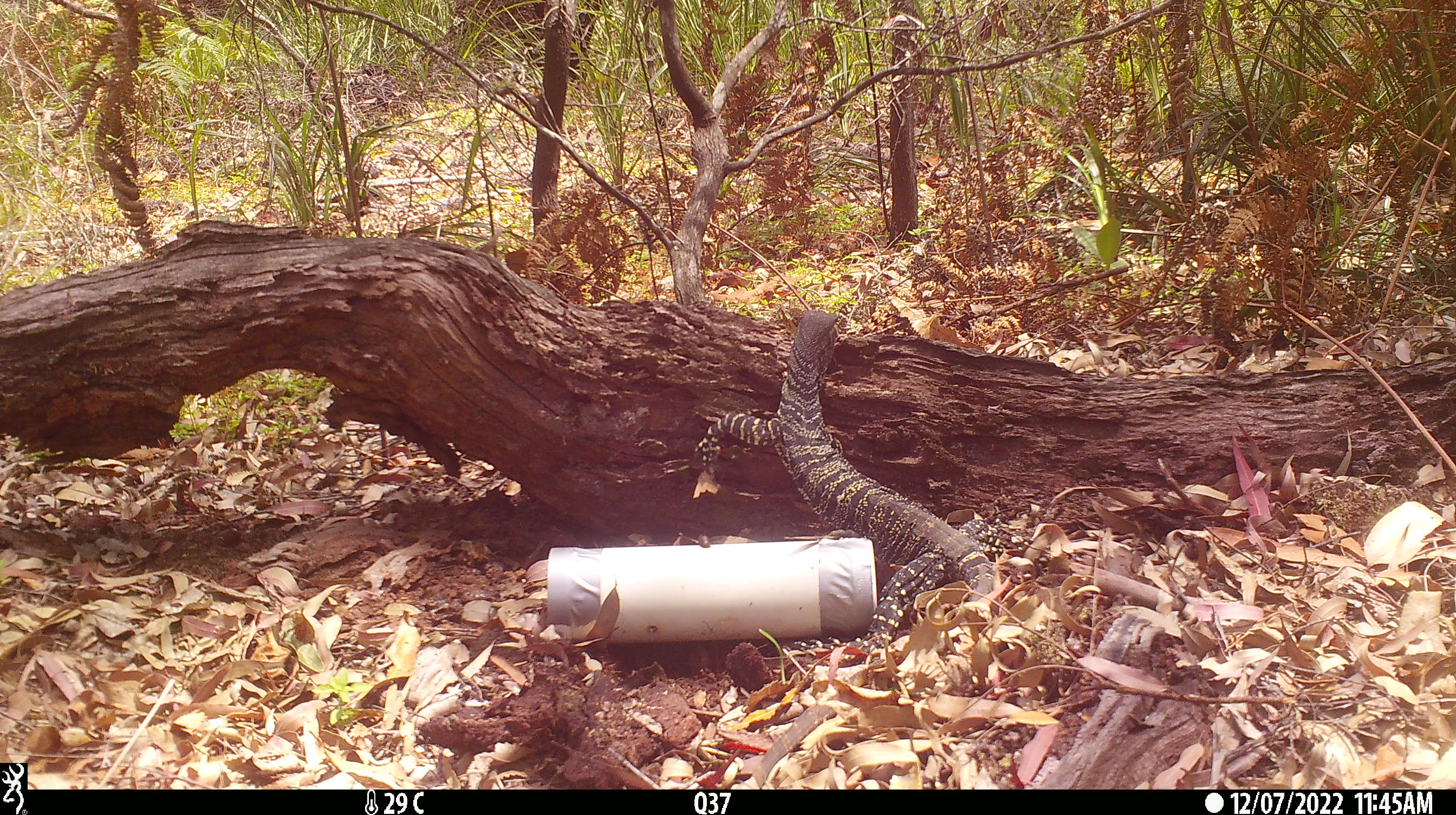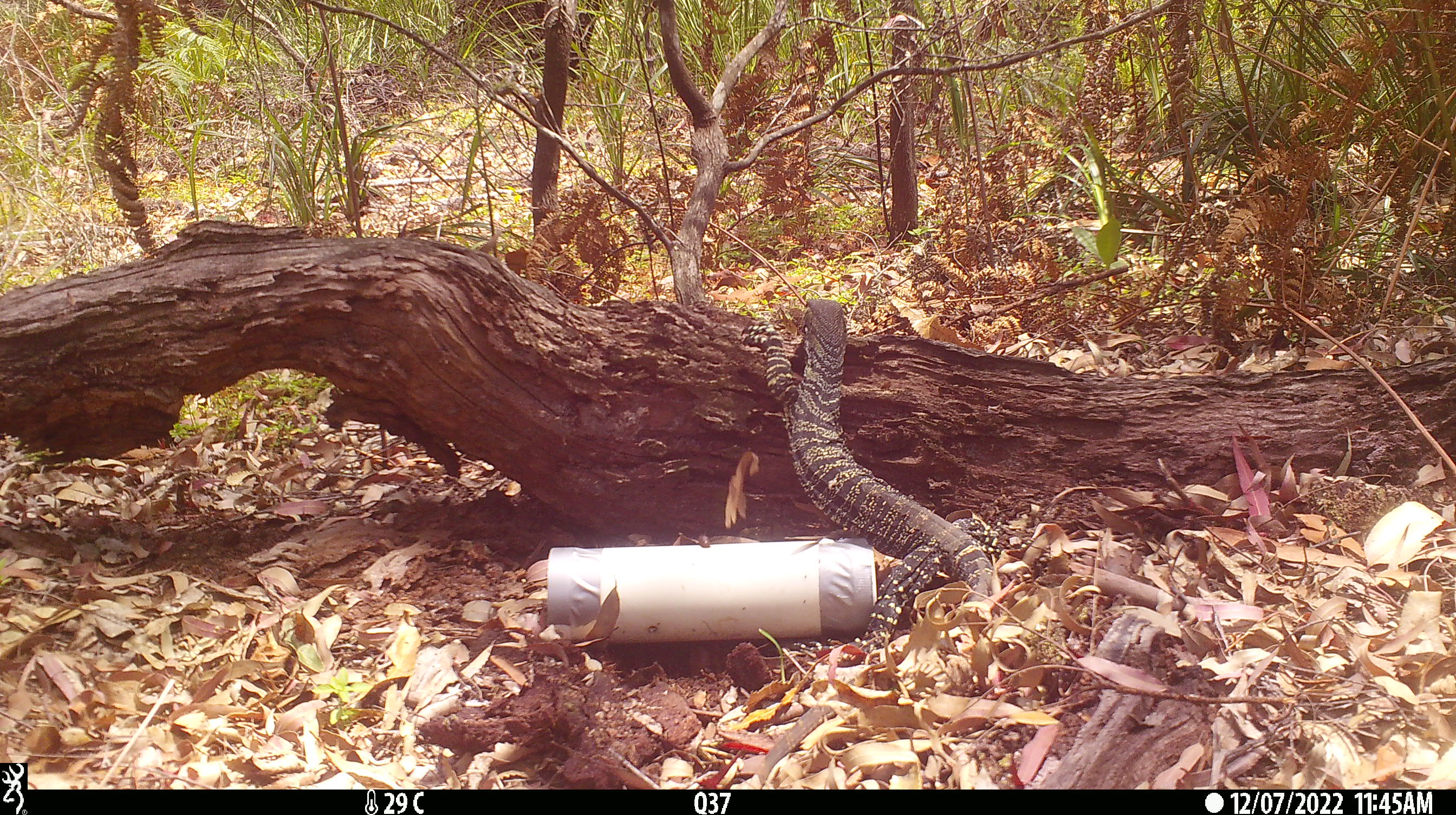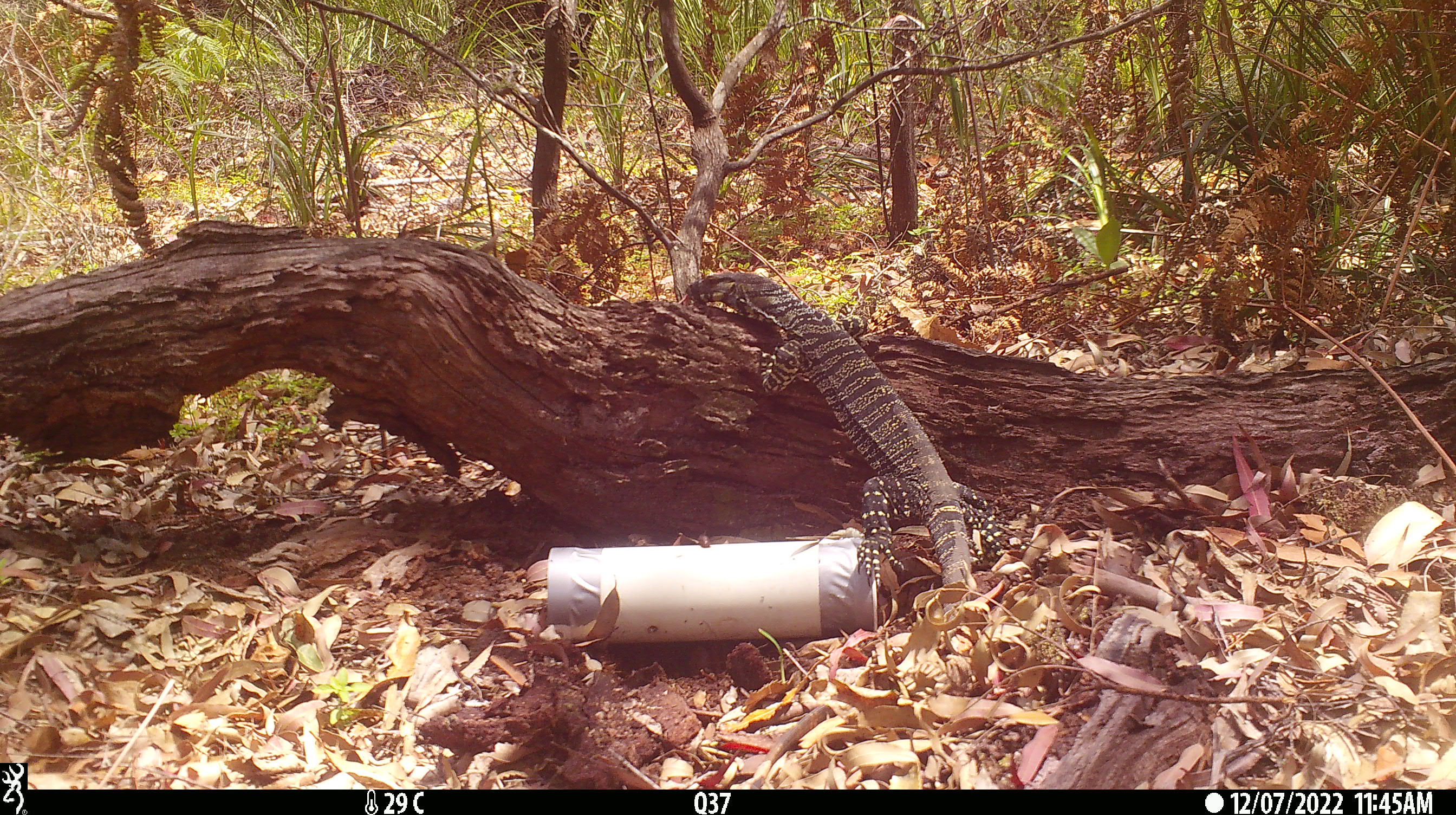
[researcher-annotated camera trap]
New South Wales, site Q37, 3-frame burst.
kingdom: Animalia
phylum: Chordata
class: Reptilia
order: Squamata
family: Varanidae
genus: Varanus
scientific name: Varanus varius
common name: lace monitor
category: goanna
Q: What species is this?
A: Goanna (lace monitor) (Varanus varius).